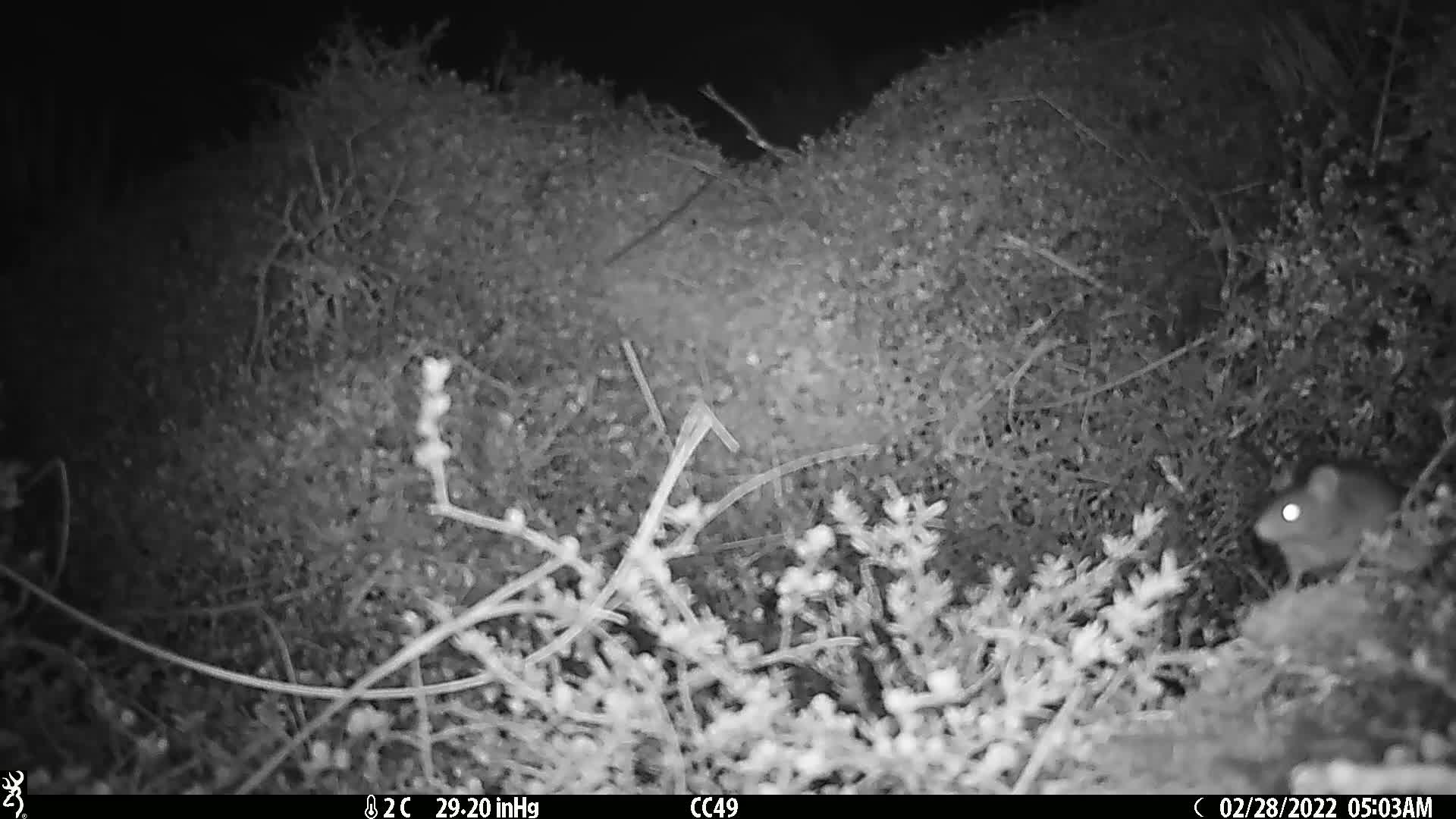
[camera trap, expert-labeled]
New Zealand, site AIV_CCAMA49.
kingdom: Animalia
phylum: Chordata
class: Mammalia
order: Rodentia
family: Muridae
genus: Mus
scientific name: Mus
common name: mouse